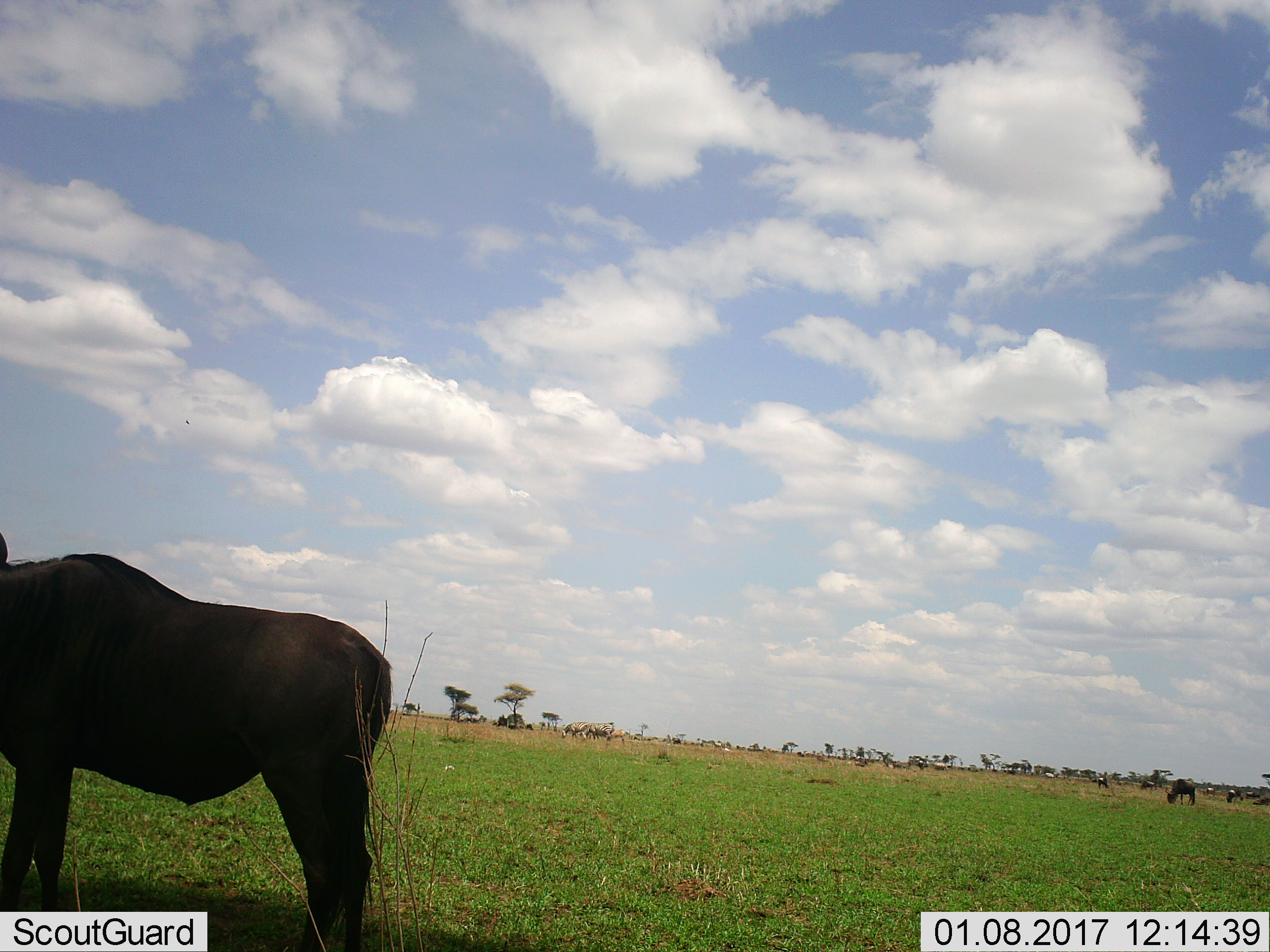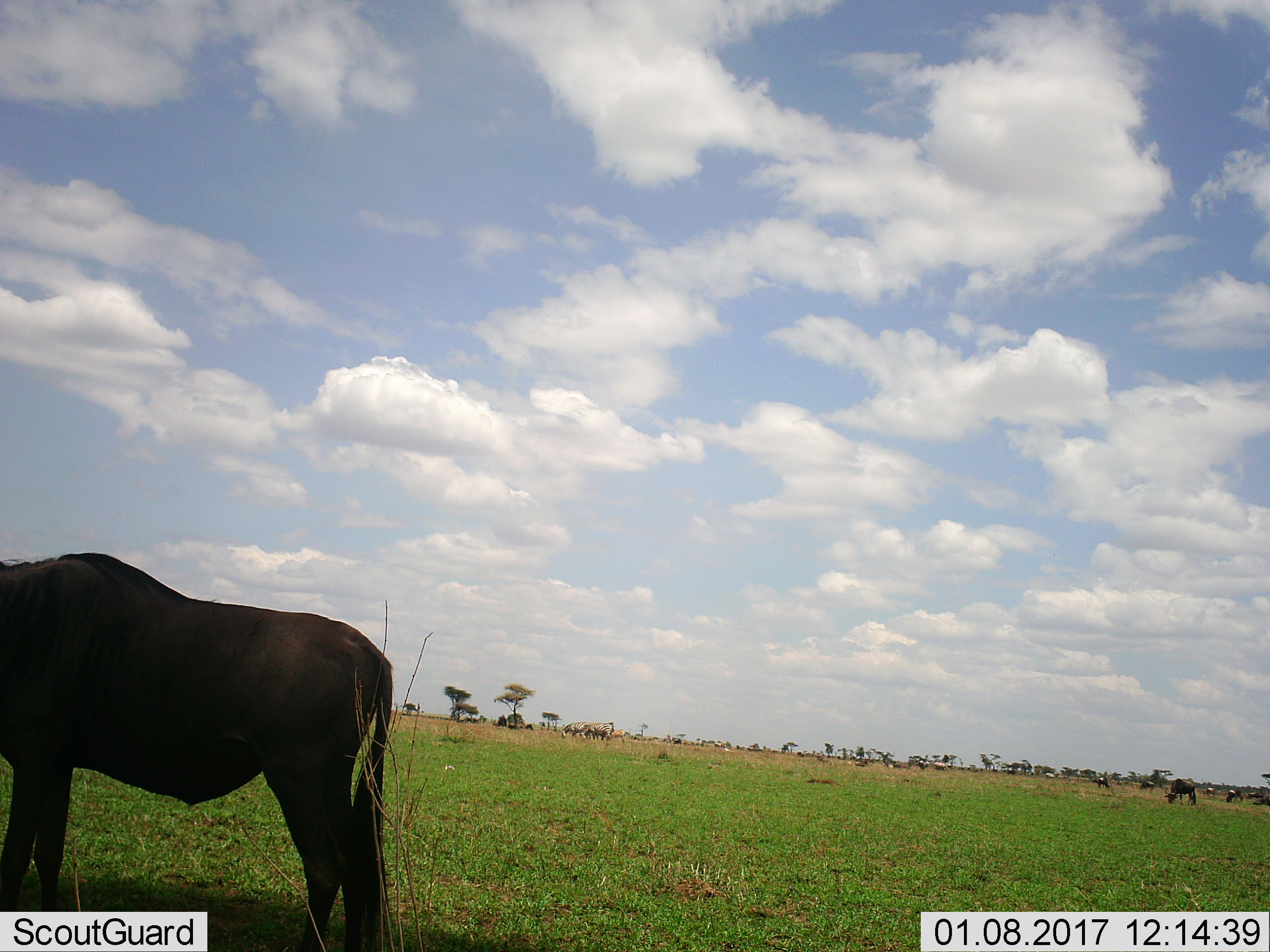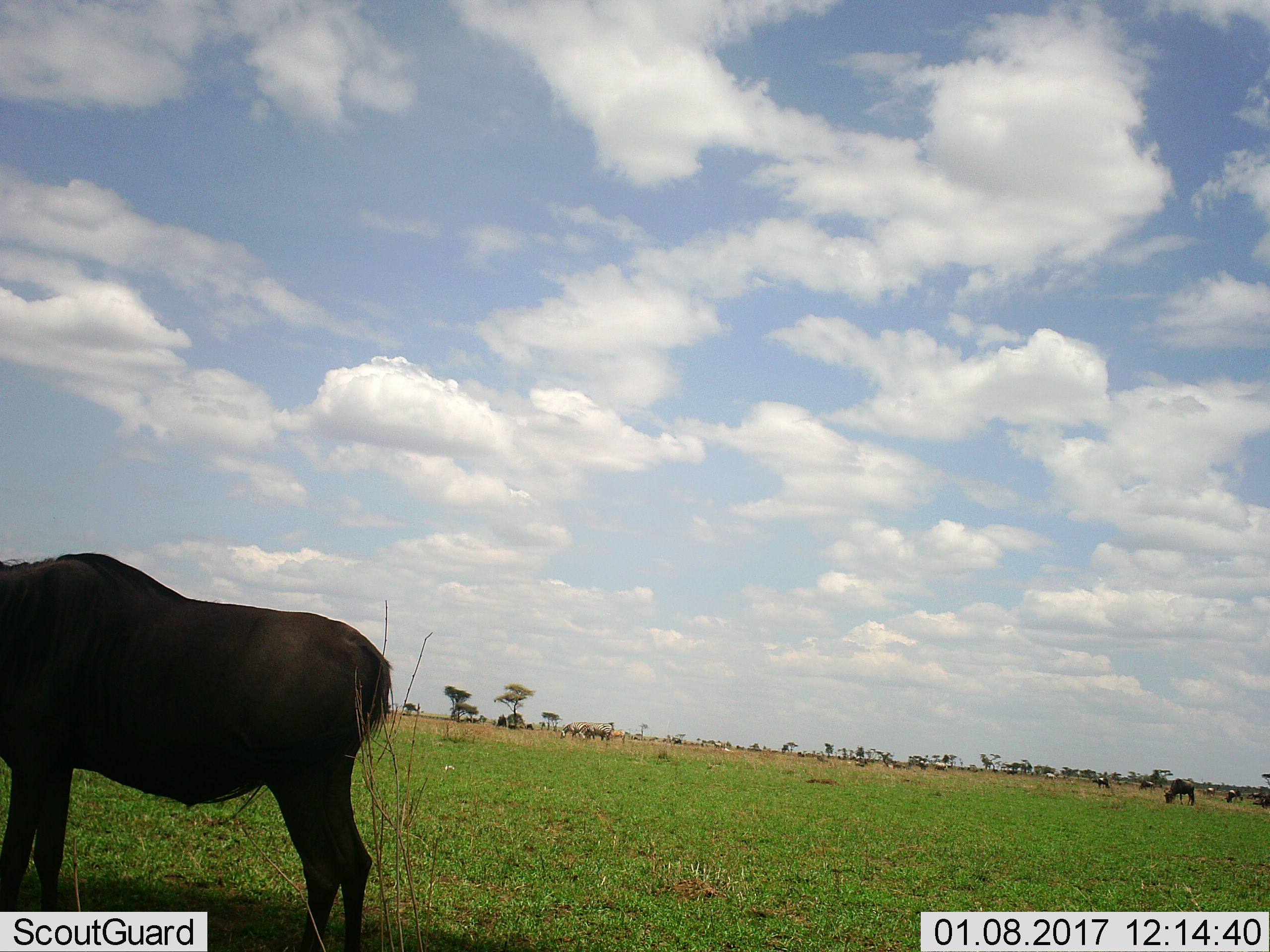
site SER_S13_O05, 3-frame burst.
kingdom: Animalia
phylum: Chordata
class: Mammalia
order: Artiodactyla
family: Bovidae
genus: Connochaetes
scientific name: Connochaetes taurinus taurinus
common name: blue wildebeest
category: wildebeestblue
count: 10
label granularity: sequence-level